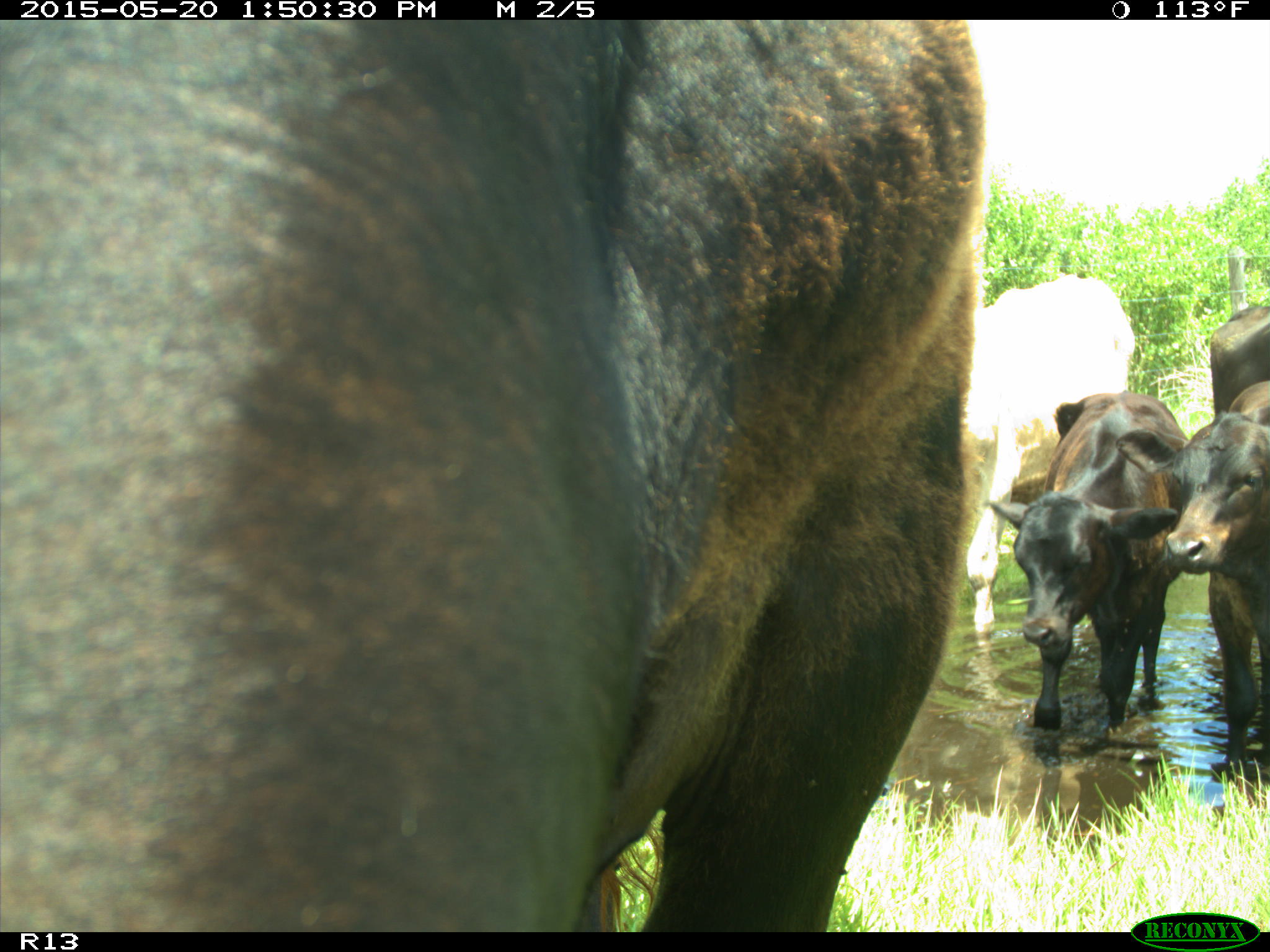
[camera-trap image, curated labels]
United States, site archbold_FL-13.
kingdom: Animalia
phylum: Chordata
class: Mammalia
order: Artiodactyla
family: Bovidae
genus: Bos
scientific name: Bos taurus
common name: domestic cow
Bos taurus (domestic cow).